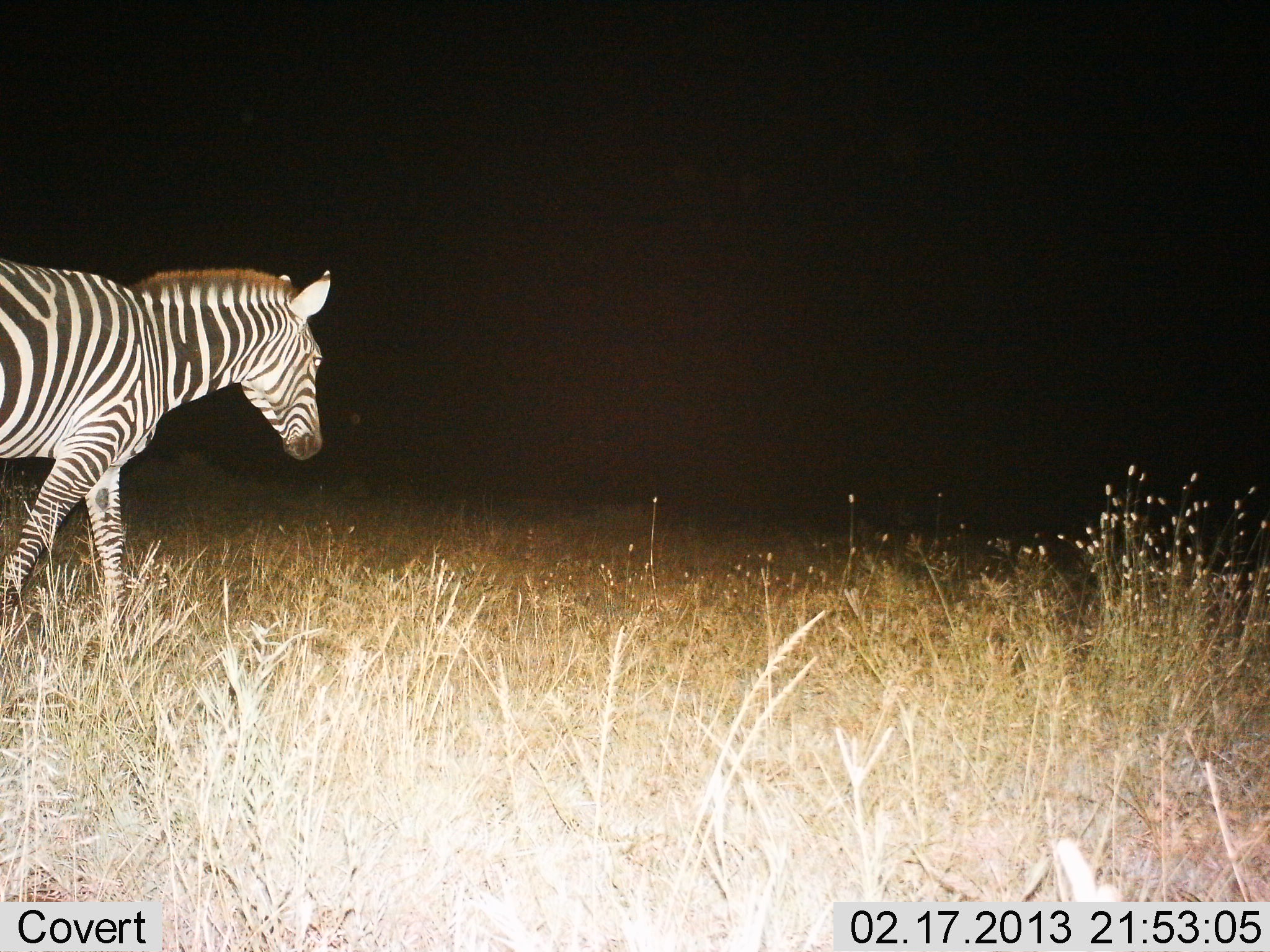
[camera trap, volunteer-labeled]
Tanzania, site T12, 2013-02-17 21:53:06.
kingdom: Animalia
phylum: Chordata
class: Mammalia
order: Perissodactyla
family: Equidae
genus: Equus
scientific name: Equus quagga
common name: plains zebra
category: zebra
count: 1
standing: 15%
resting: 0%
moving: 88%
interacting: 0%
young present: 0%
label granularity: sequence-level